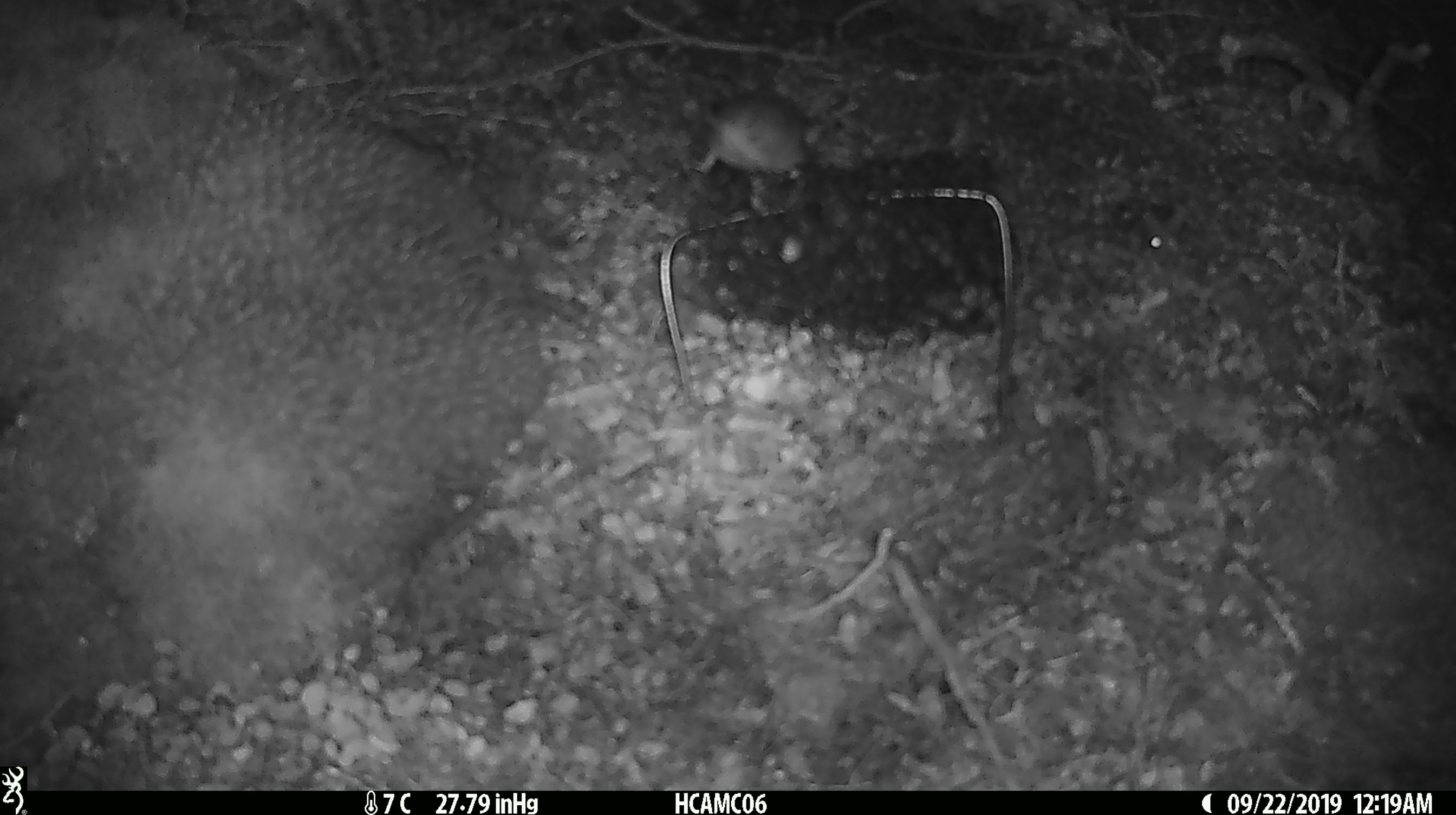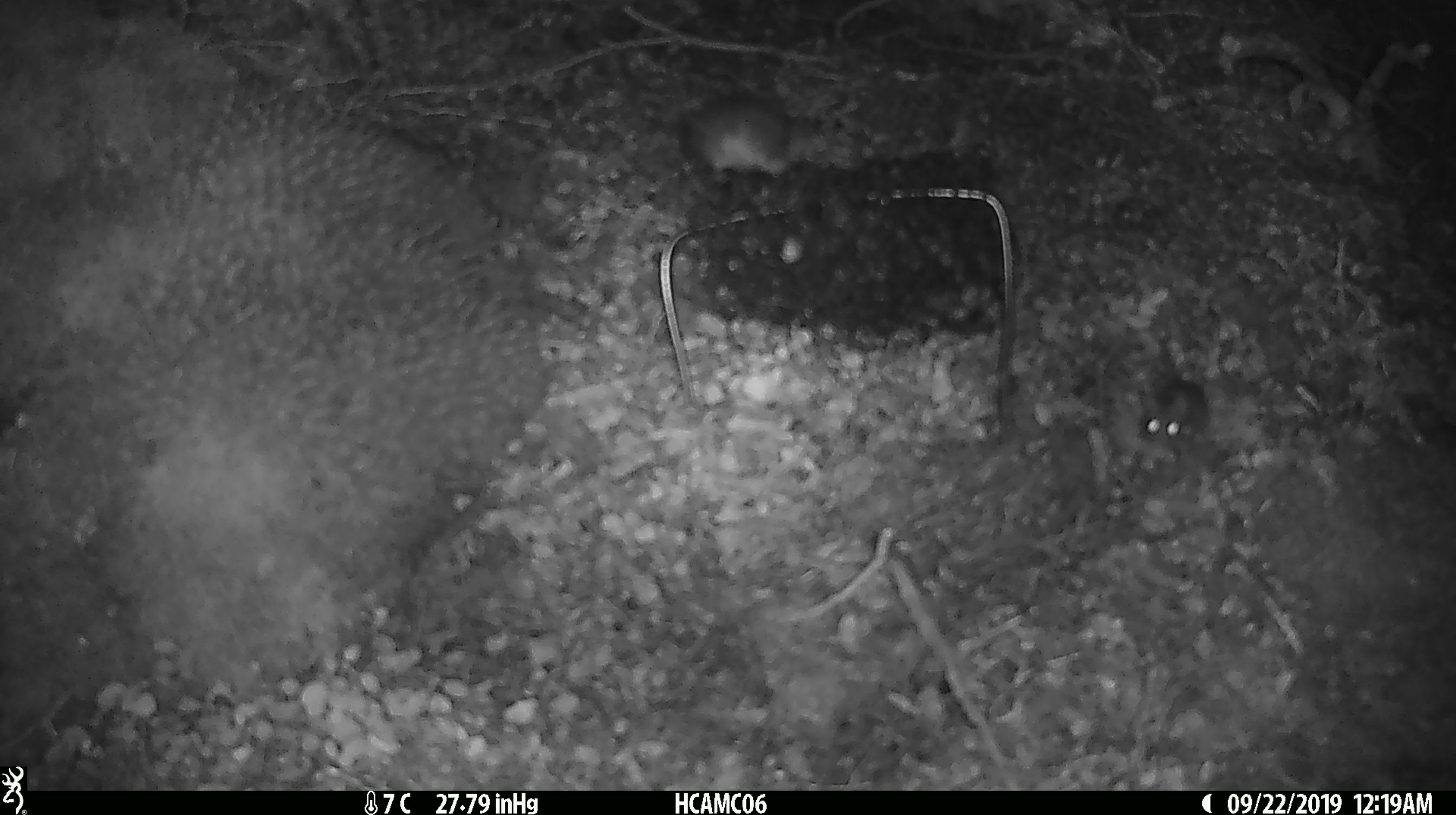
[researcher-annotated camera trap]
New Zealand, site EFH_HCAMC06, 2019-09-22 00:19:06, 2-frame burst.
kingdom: Animalia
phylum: Chordata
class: Mammalia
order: Rodentia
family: Muridae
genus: Mus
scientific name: Mus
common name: mouse